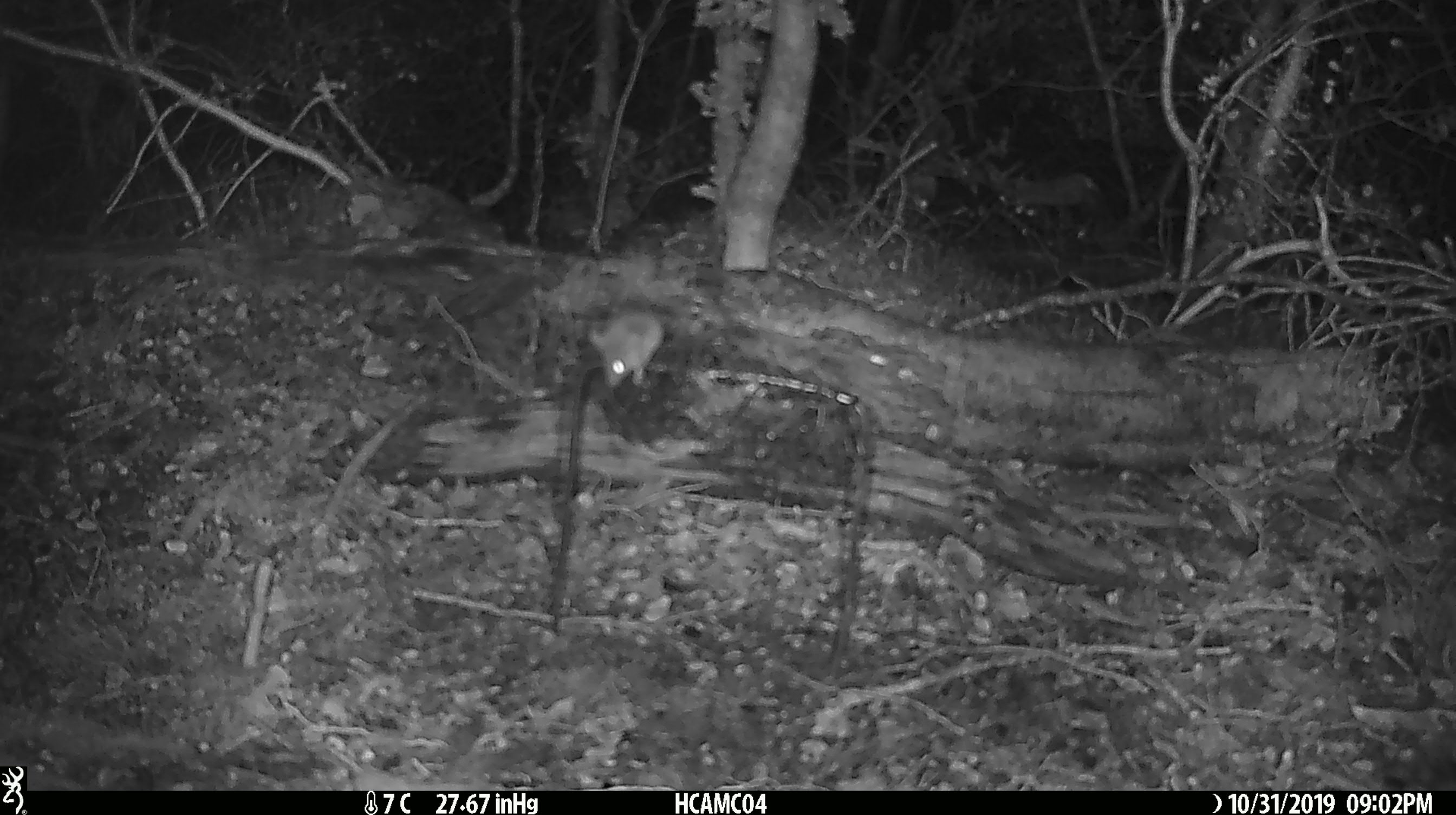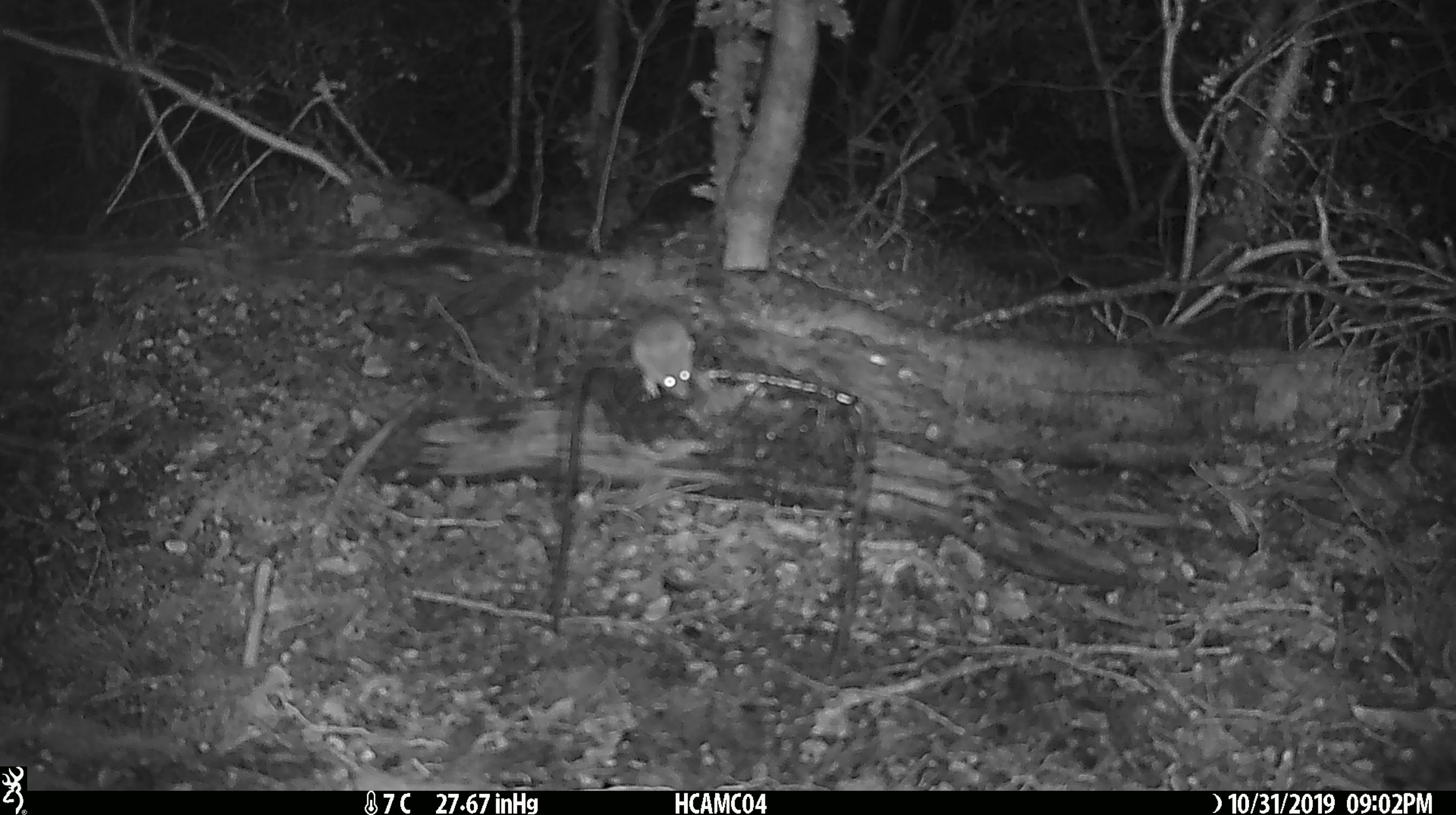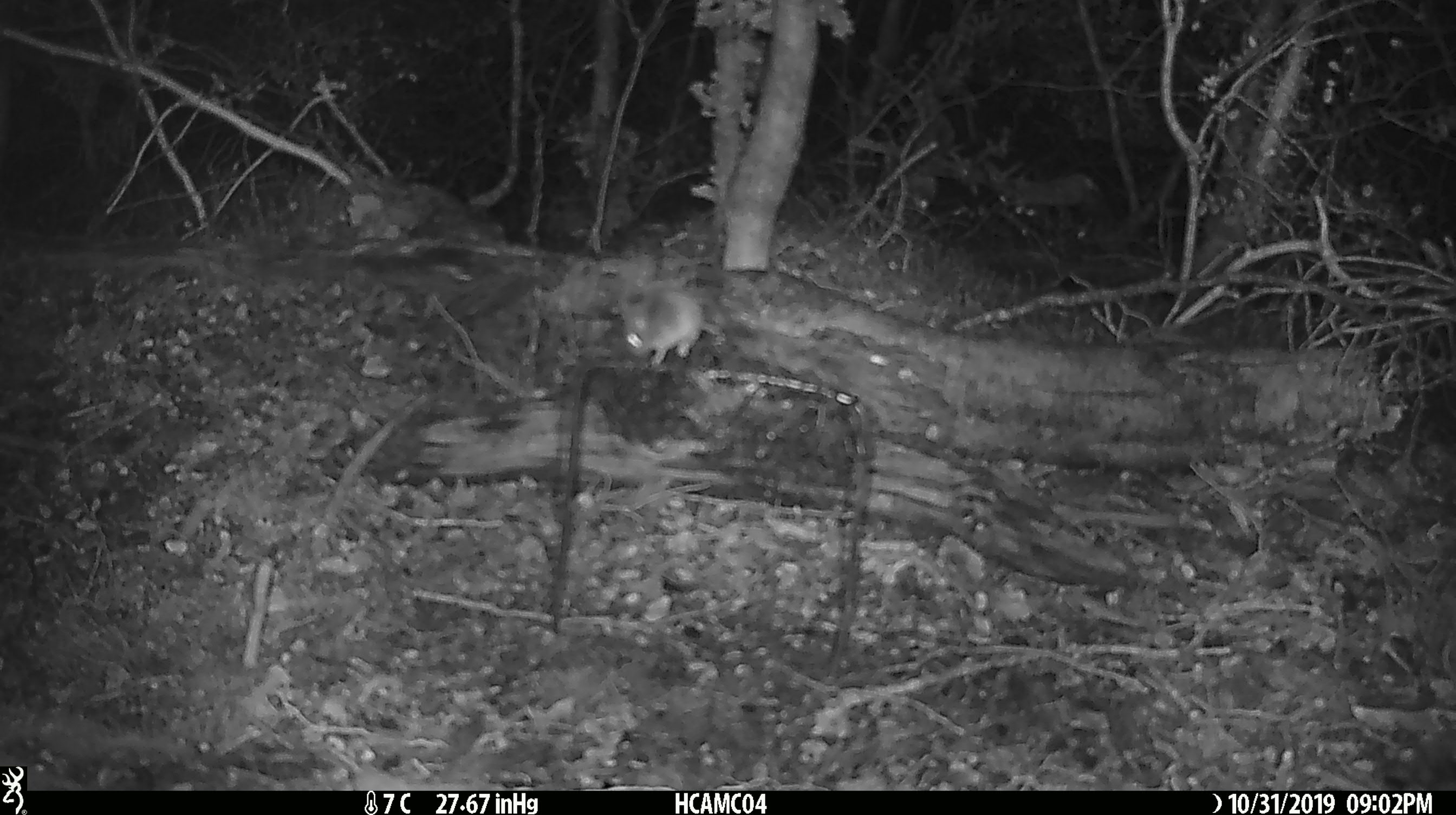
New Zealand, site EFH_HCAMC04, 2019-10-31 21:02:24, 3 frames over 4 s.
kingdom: Animalia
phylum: Chordata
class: Mammalia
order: Rodentia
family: Muridae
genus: Mus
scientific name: Mus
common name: mouse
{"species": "mouse (Mus)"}